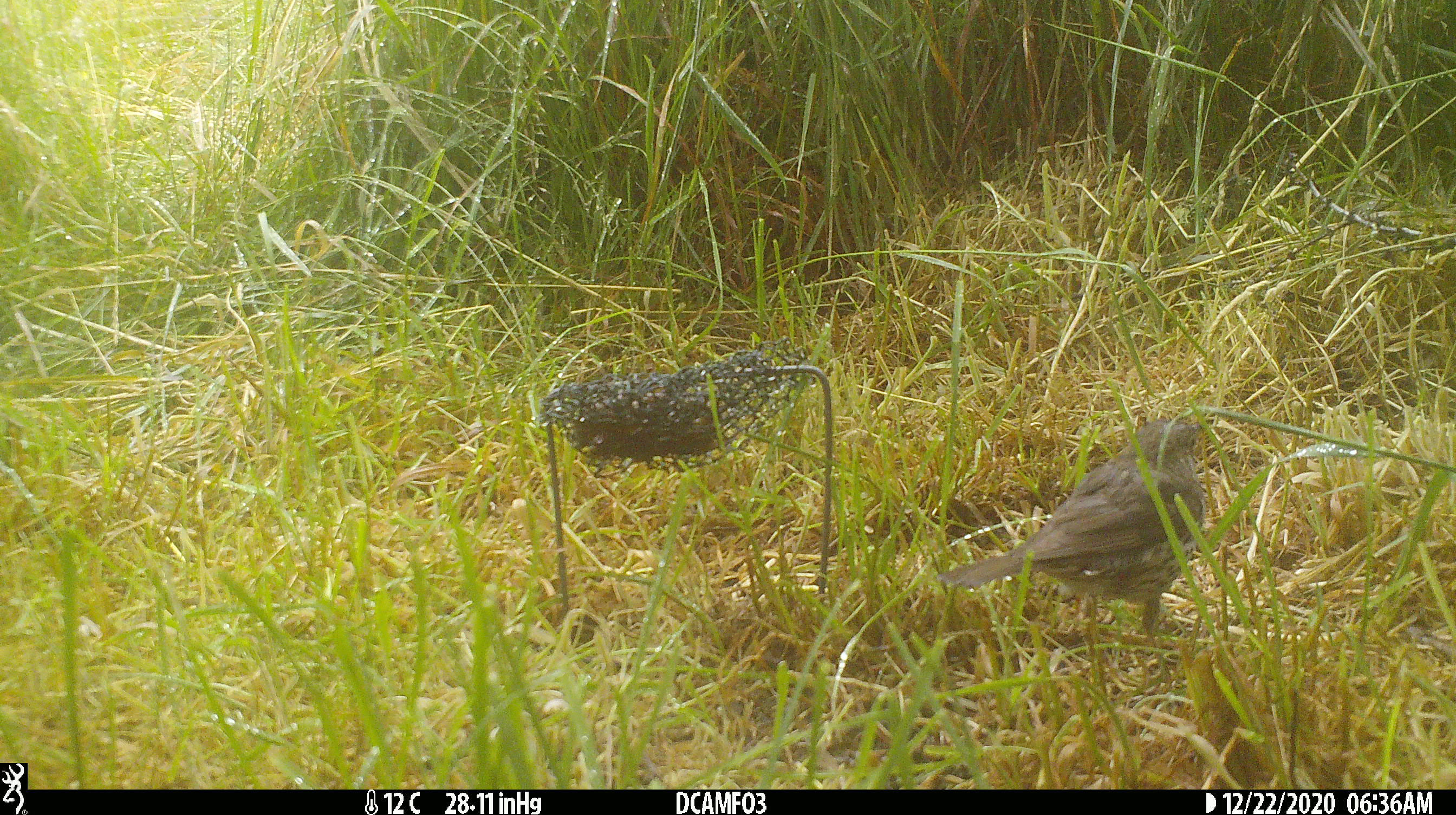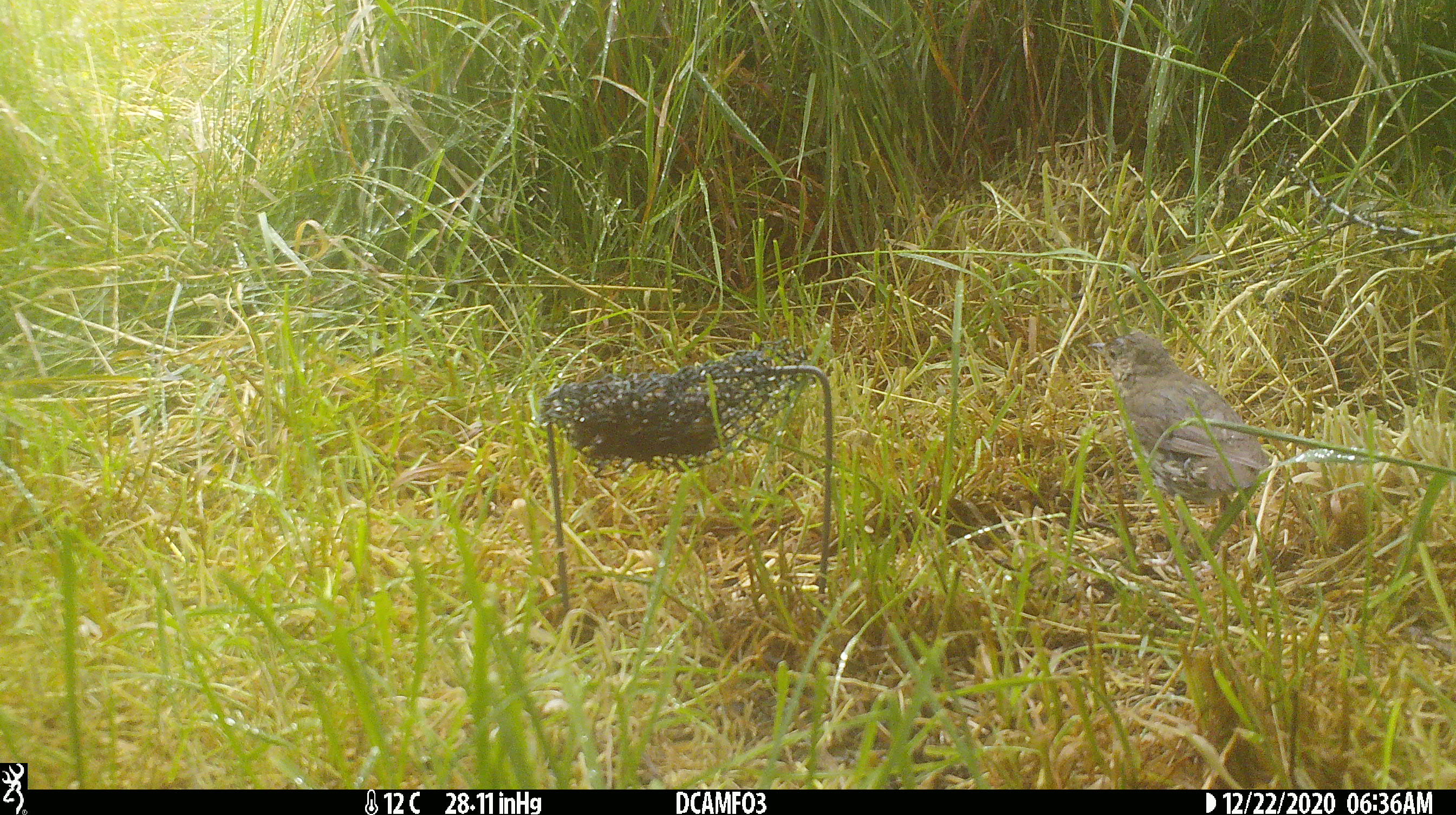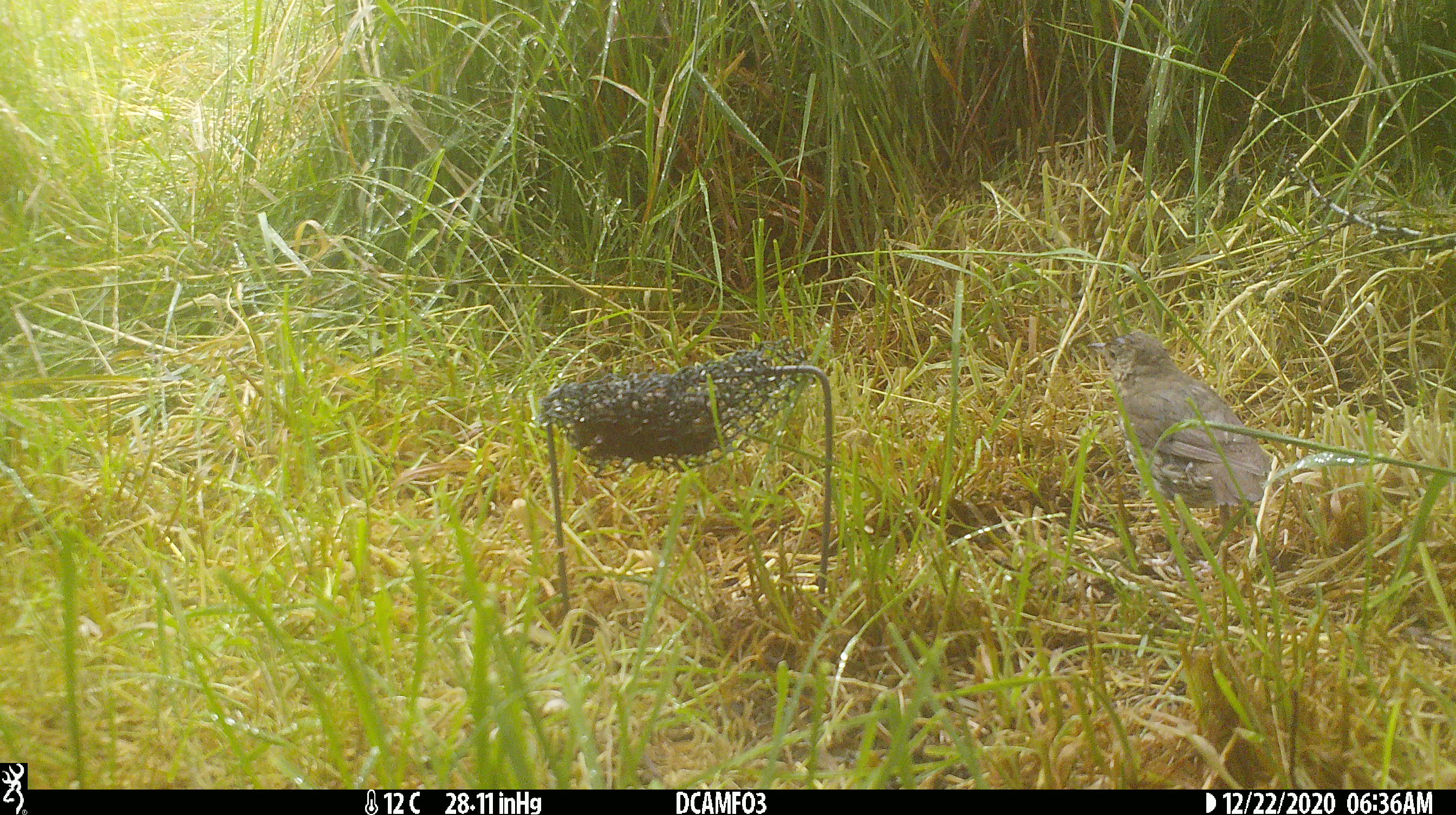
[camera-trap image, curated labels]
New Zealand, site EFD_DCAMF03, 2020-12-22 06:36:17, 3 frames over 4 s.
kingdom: Animalia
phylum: Chordata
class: Aves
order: Passeriformes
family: Turdidae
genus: Turdus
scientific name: Turdus philomelos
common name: song thrush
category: thrush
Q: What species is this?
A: Thrush (song thrush) (Turdus philomelos).